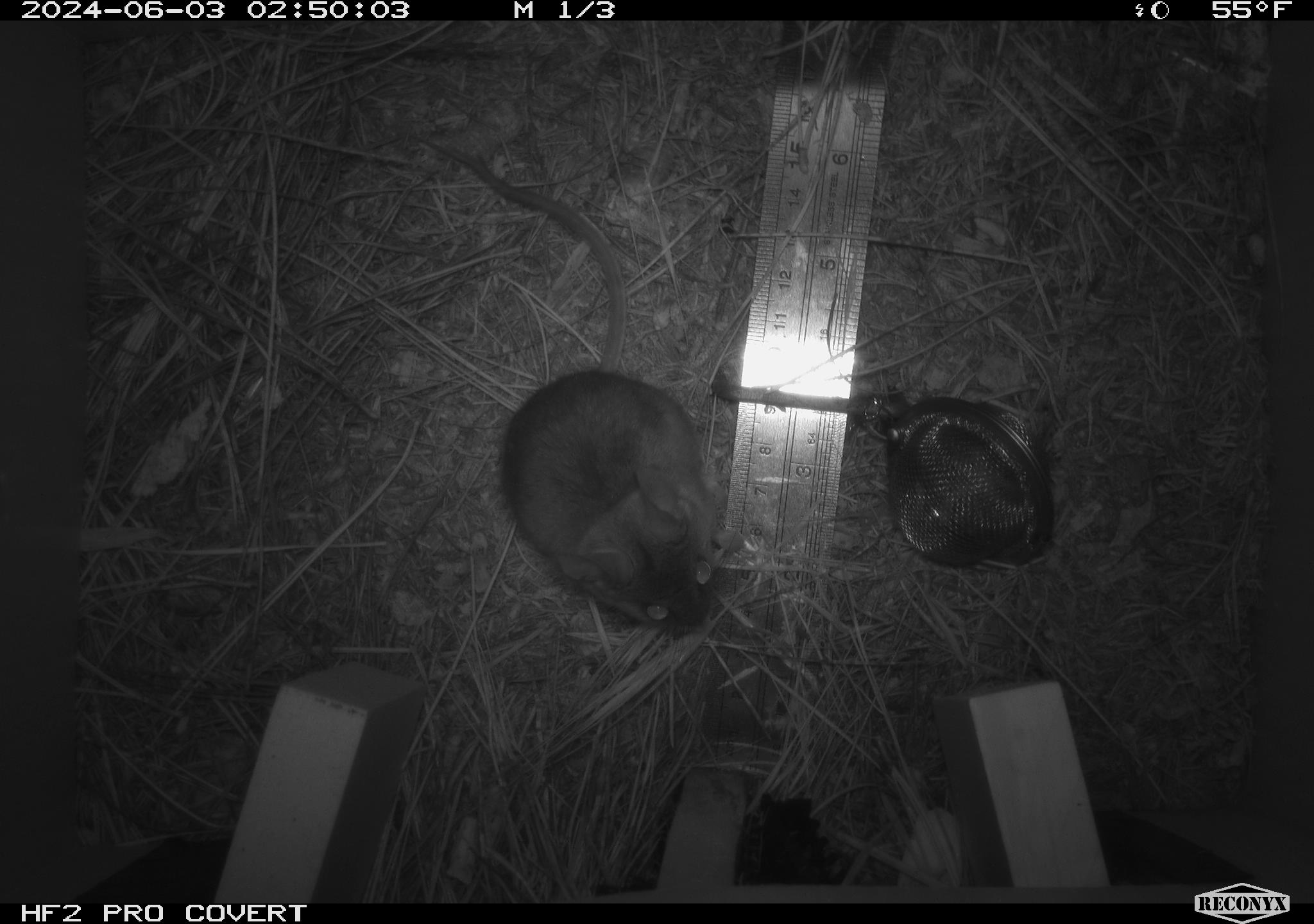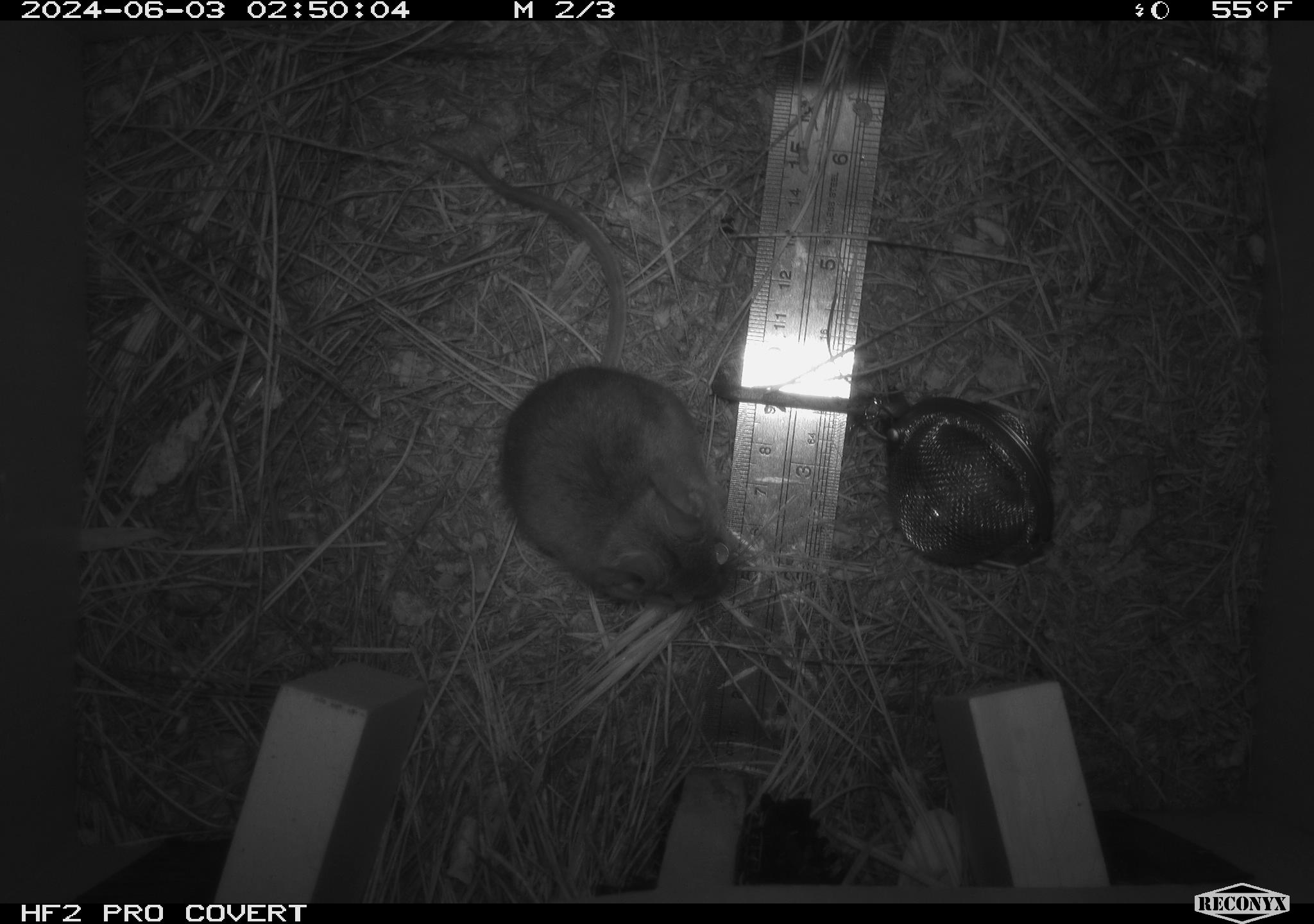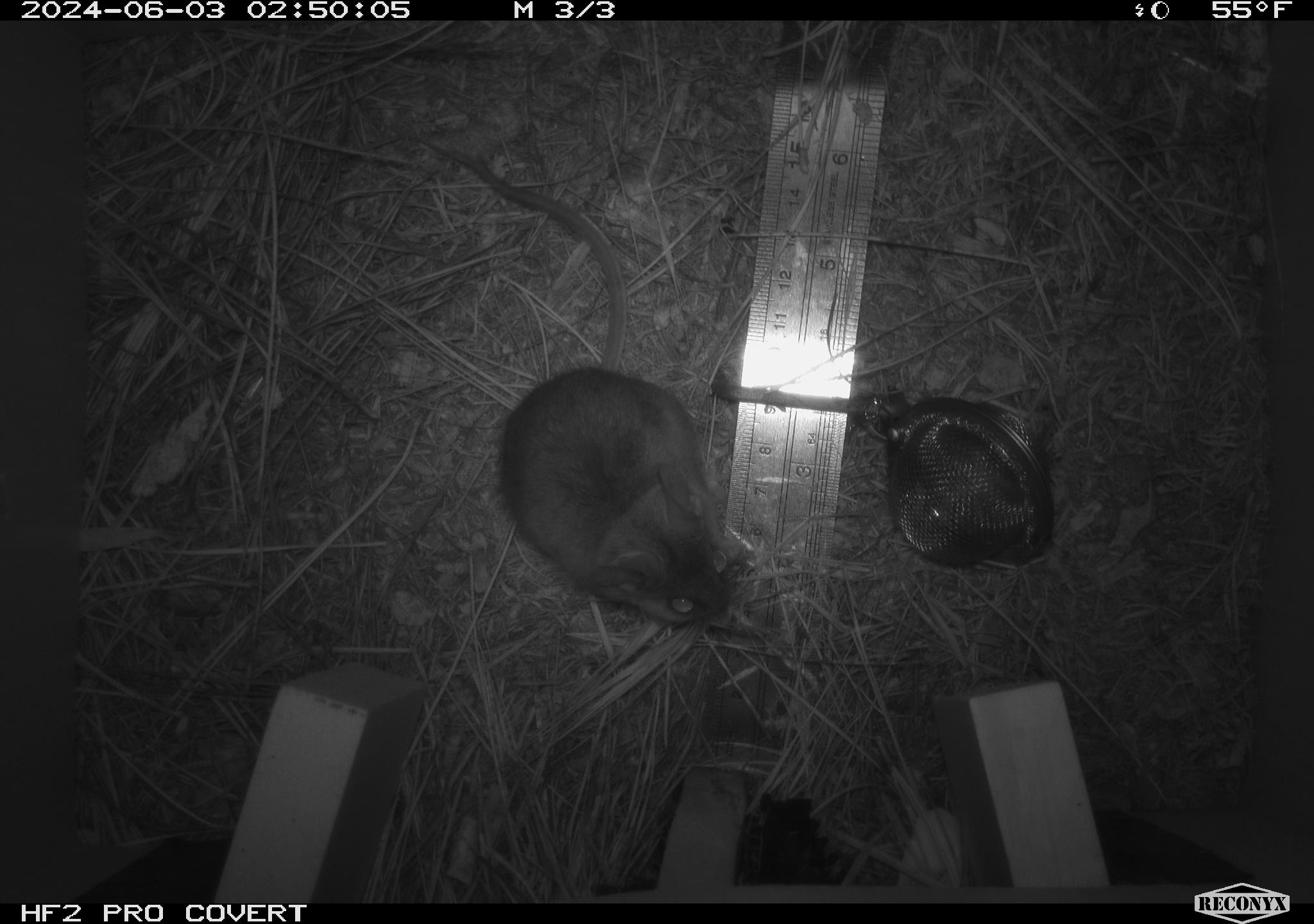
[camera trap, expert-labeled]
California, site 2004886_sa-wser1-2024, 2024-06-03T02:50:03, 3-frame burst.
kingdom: Animalia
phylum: Chordata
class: Mammalia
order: Rodentia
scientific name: Rodentia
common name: mouse species